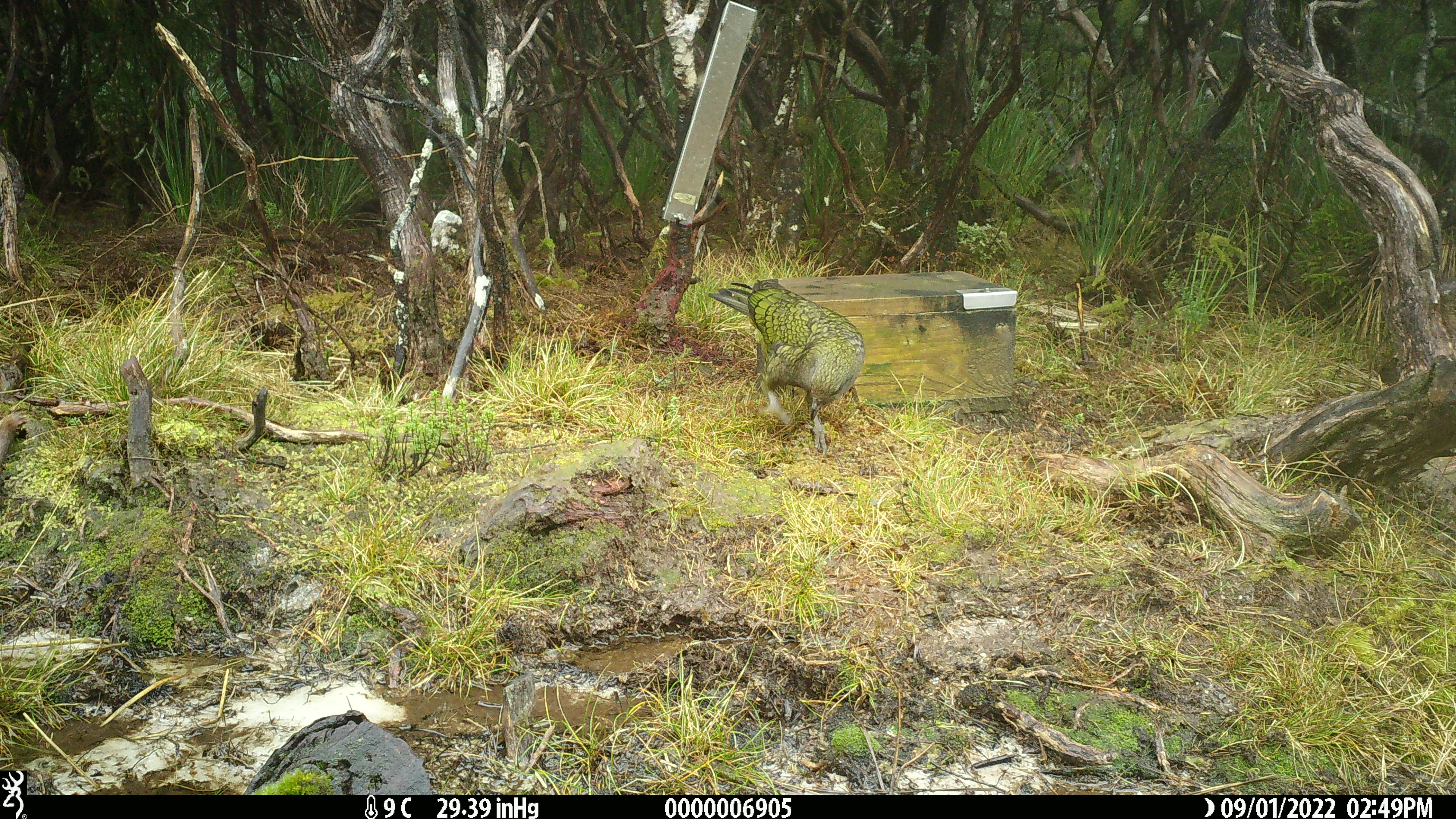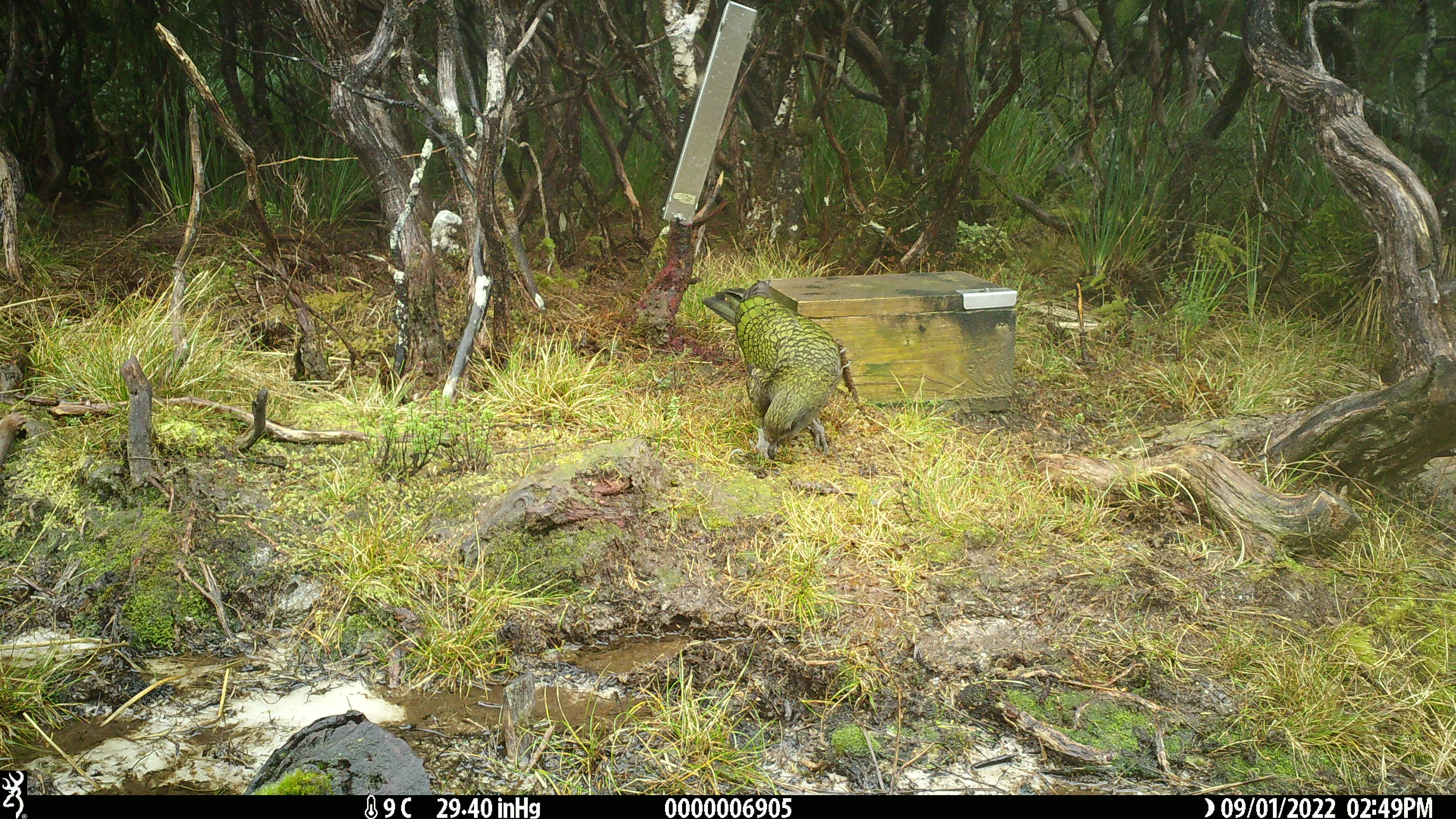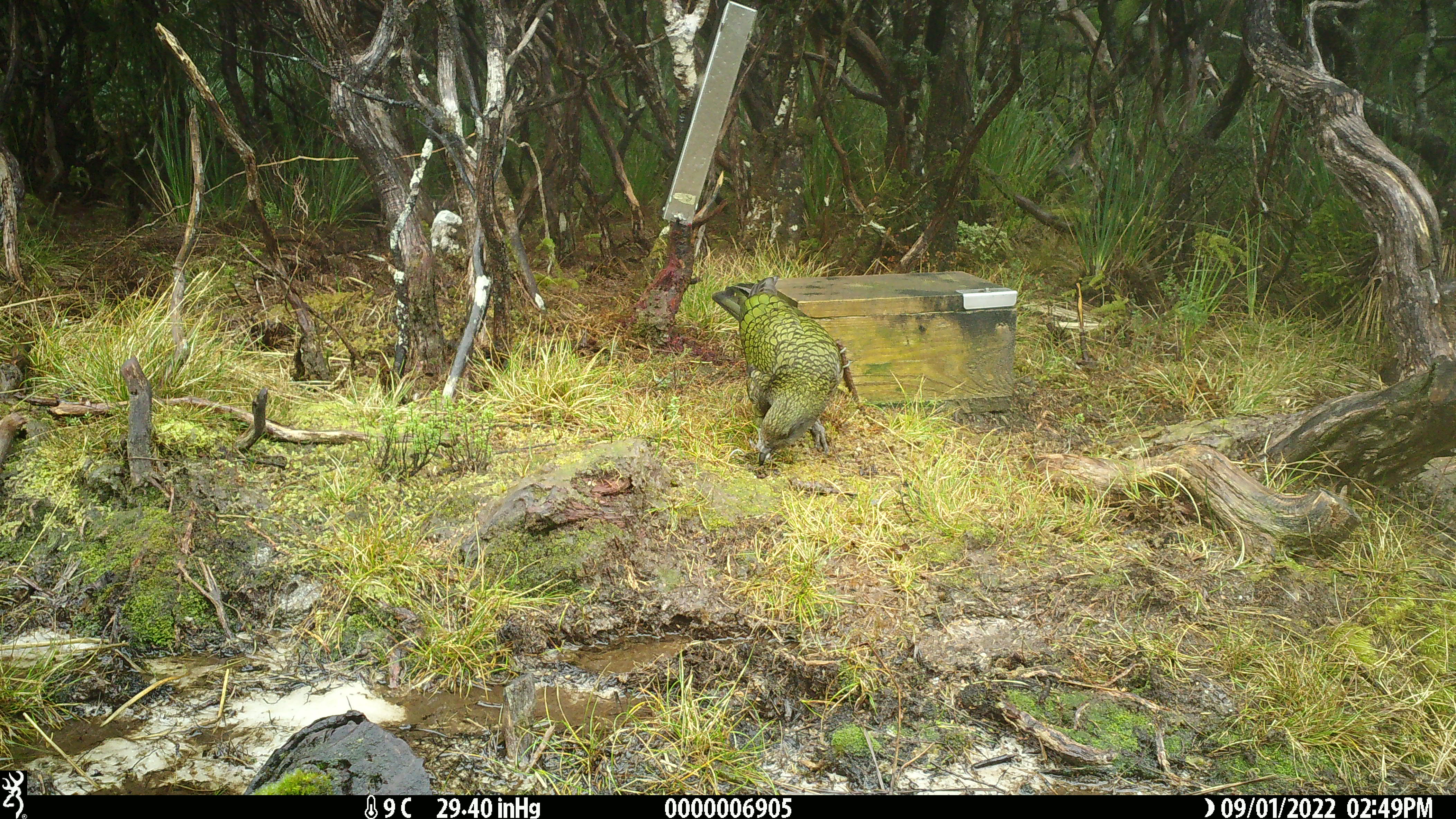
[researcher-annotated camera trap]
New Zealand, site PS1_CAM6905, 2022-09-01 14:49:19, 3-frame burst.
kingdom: Animalia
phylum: Chordata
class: Aves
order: Psittaciformes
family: Strigopidae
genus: Nestor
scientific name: Nestor notabilis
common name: kea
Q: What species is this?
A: Kea (Nestor notabilis).